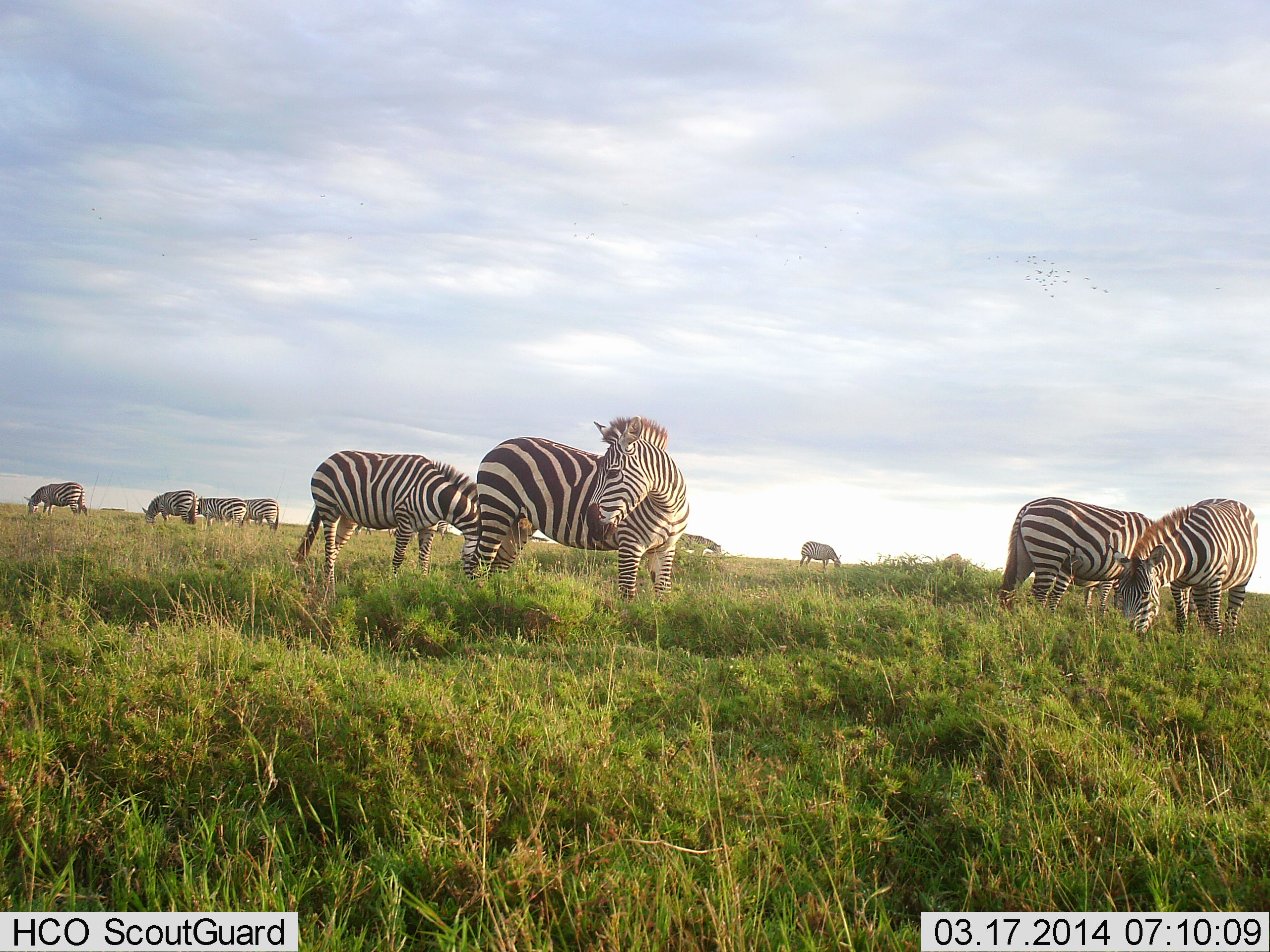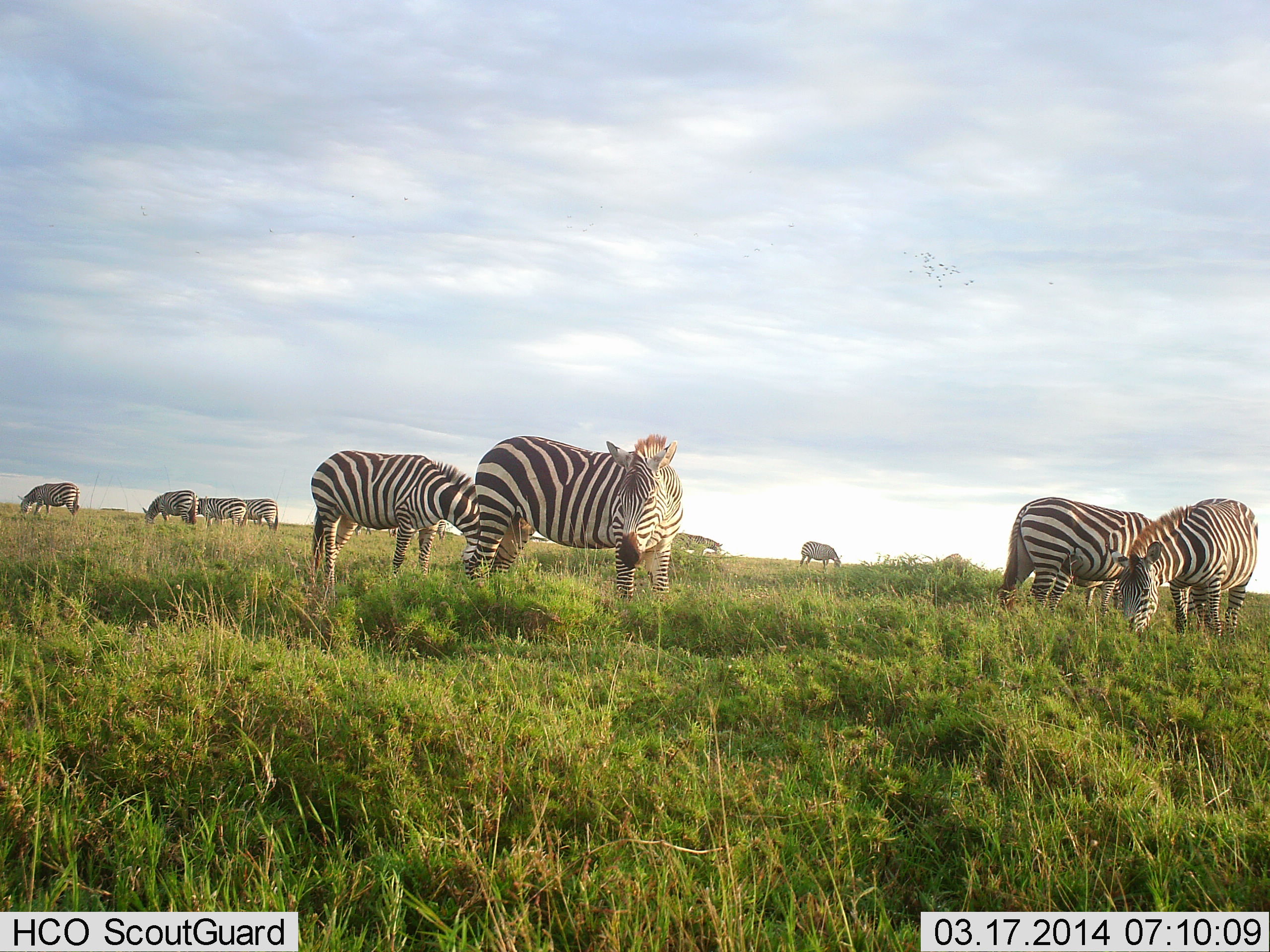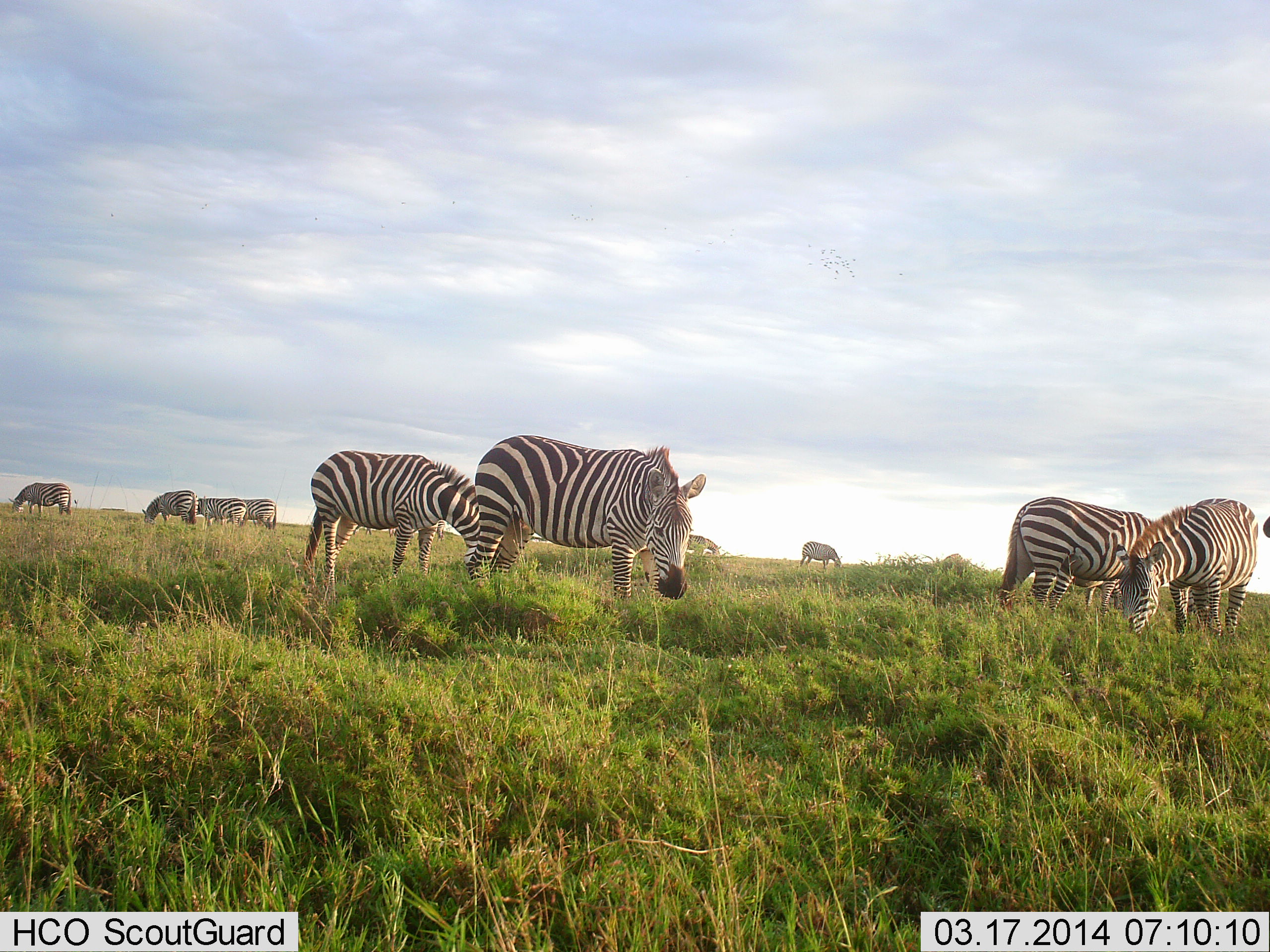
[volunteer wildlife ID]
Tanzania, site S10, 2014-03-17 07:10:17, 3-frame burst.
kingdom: Animalia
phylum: Chordata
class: Mammalia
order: Perissodactyla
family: Equidae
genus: Equus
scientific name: Equus quagga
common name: plains zebra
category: zebra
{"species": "zebra (plains zebra) (Equus quagga)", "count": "10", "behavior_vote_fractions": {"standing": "40%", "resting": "0%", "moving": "0%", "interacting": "0%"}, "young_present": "0%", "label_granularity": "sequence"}